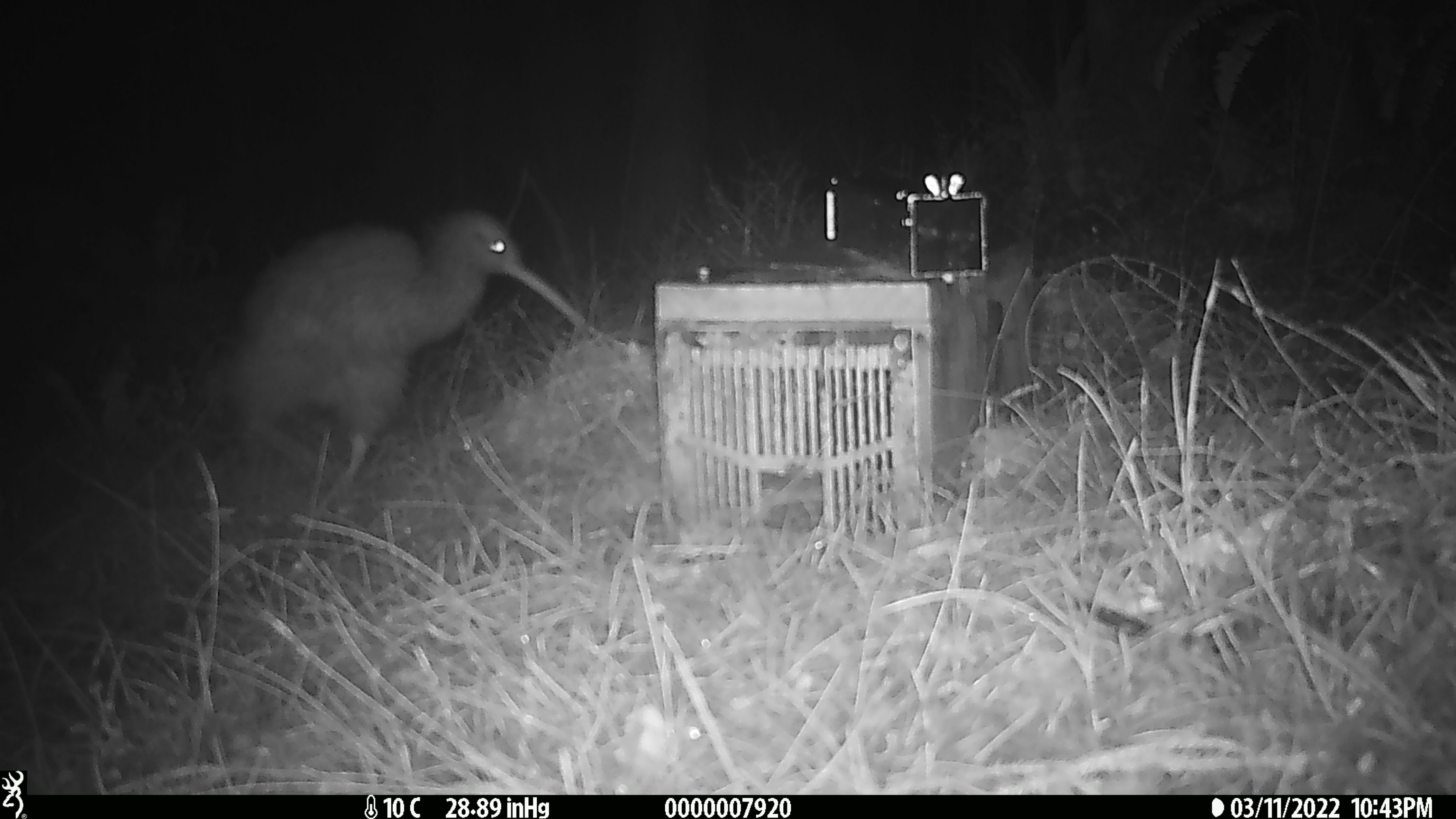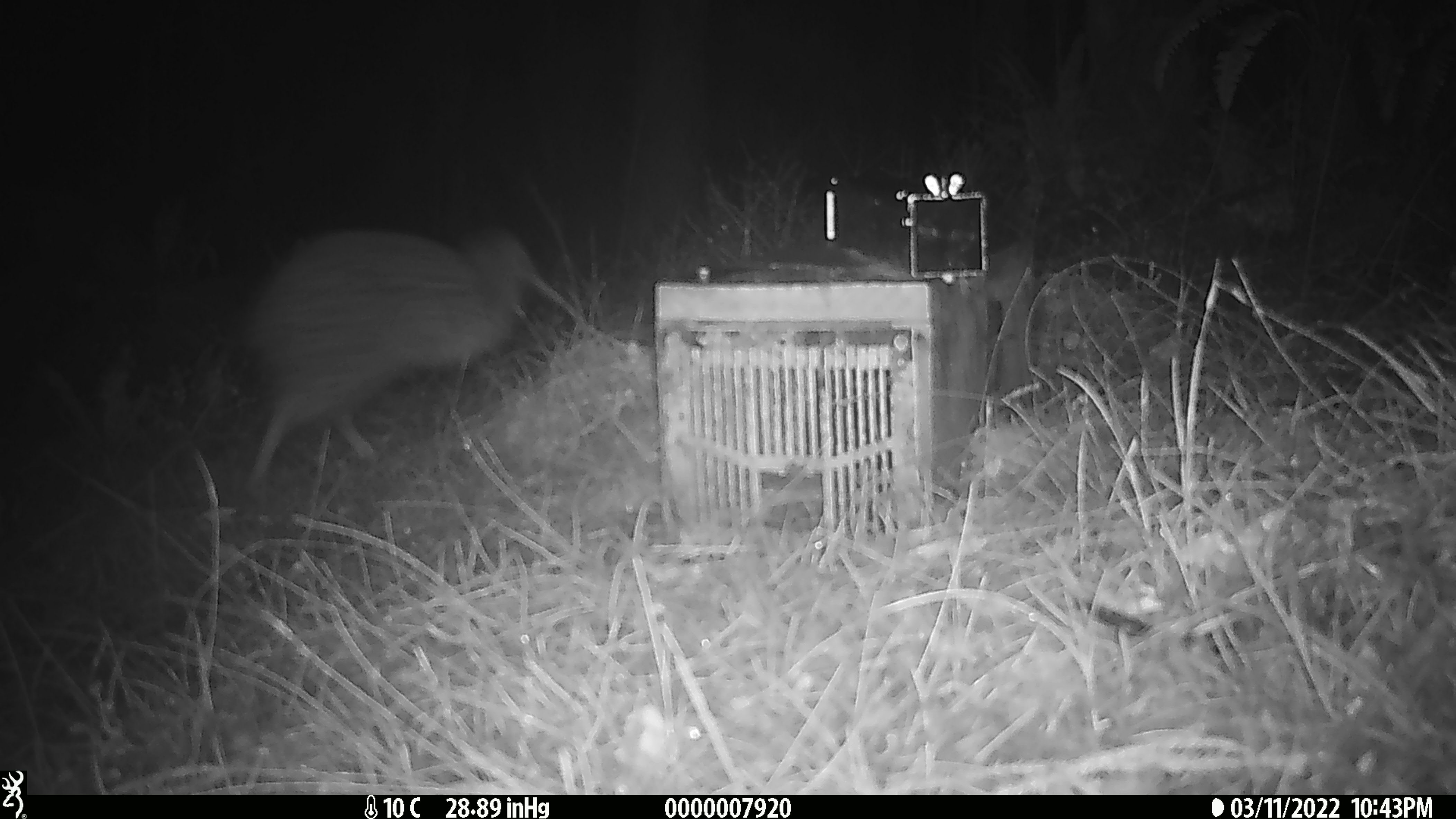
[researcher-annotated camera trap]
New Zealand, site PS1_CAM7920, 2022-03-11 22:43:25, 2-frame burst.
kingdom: Animalia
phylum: Chordata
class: Aves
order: Apterygiformes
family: Apterygidae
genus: Apteryx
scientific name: Apteryx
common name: kiwi